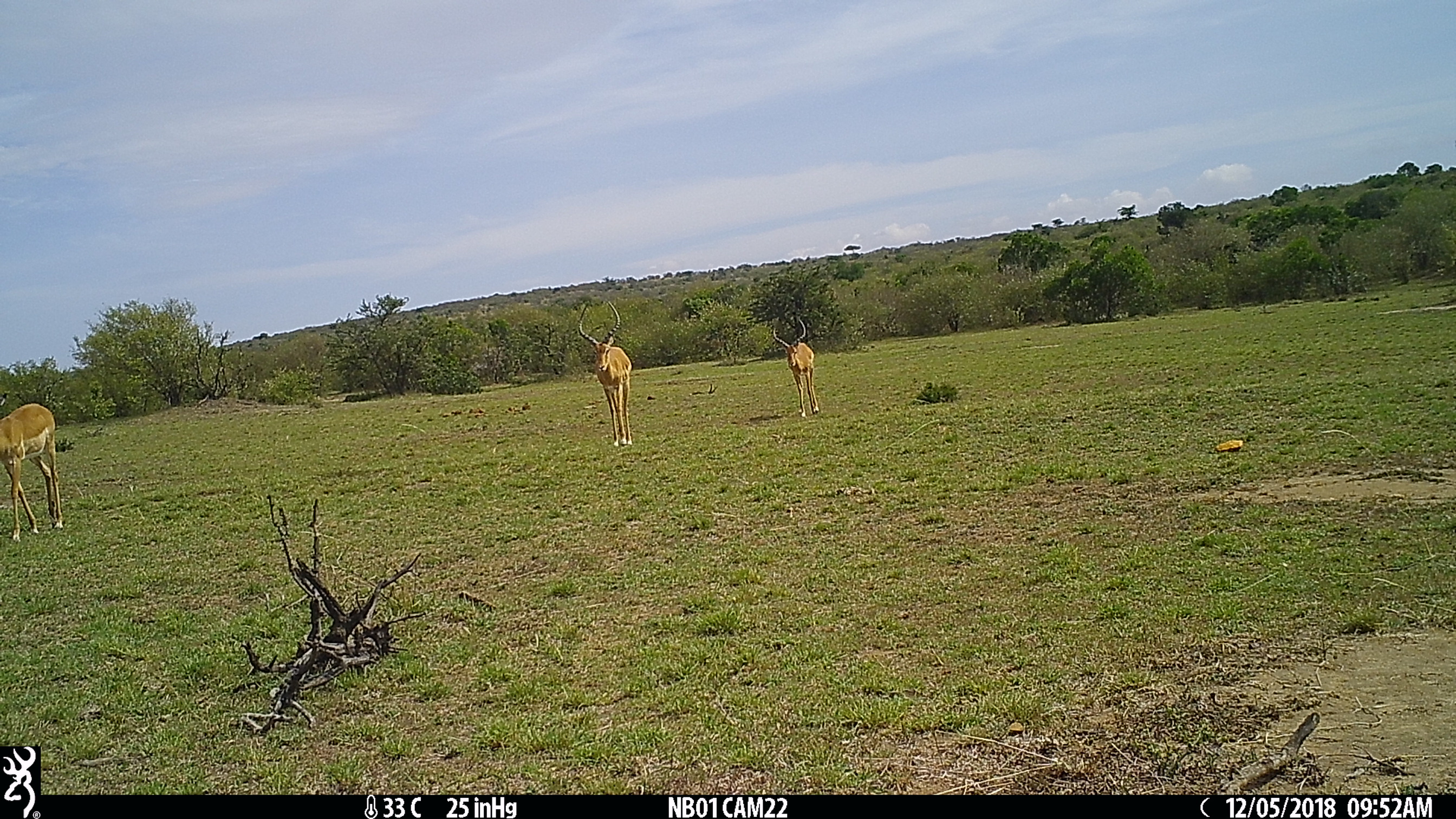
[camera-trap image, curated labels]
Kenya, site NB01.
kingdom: Animalia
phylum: Chordata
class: Mammalia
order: Artiodactyla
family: Bovidae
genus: Aepyceros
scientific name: Aepyceros melampus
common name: impala